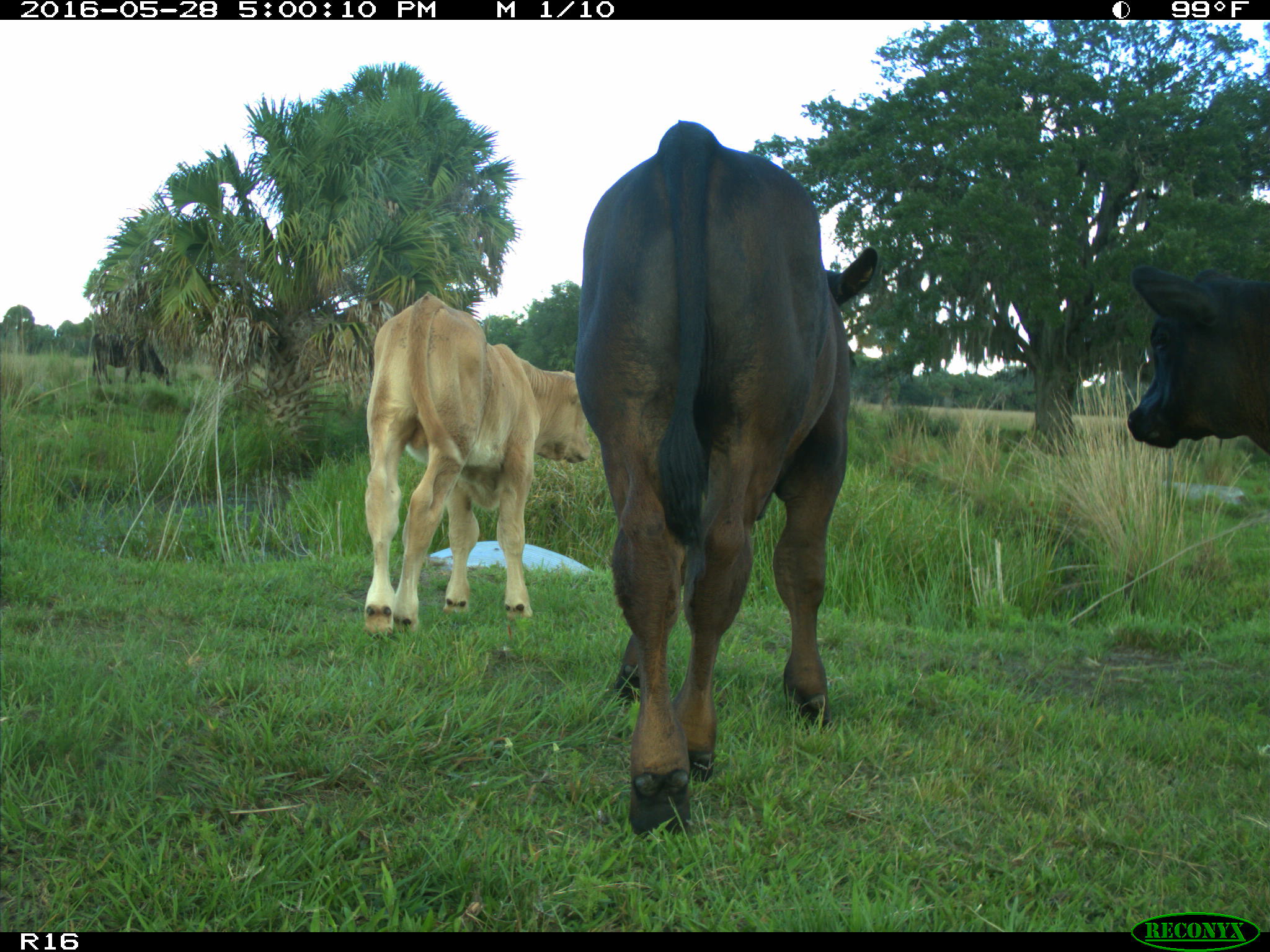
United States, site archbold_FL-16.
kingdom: Animalia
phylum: Chordata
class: Mammalia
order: Artiodactyla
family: Bovidae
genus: Bos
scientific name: Bos taurus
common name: domestic cow